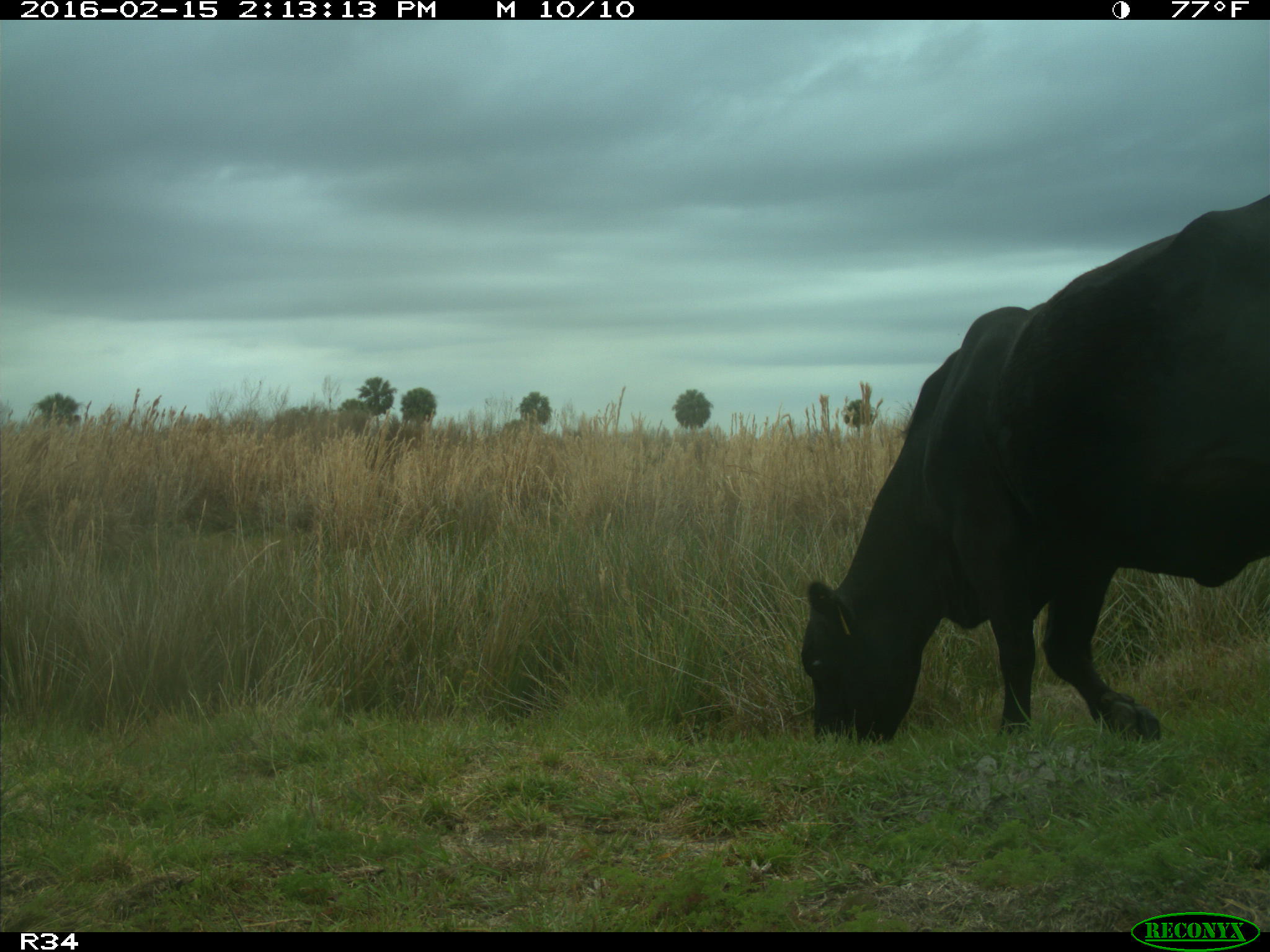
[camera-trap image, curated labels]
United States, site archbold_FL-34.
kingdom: Animalia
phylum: Chordata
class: Mammalia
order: Artiodactyla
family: Bovidae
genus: Bos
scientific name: Bos taurus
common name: domestic cow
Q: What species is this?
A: Bos taurus (domestic cow).